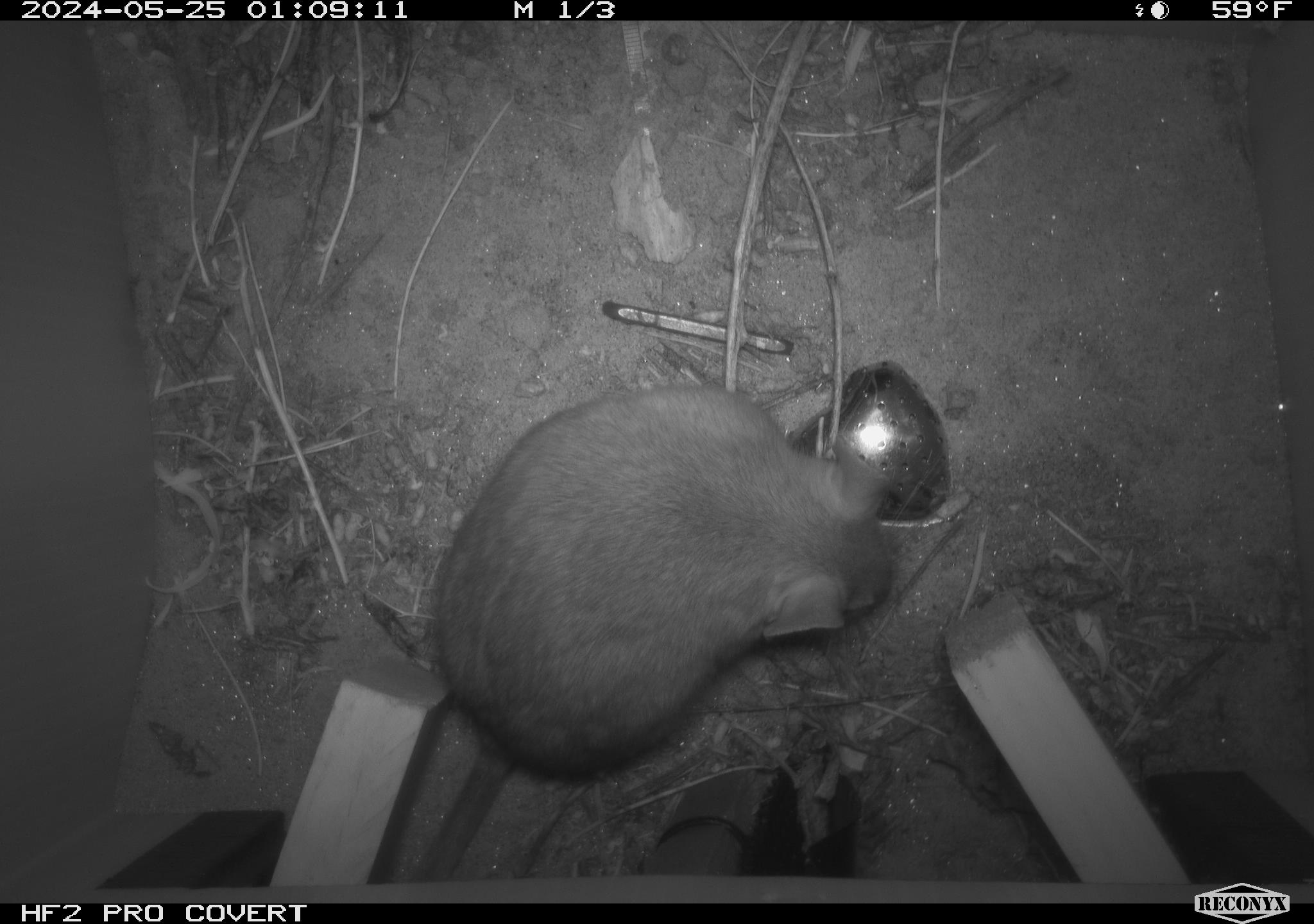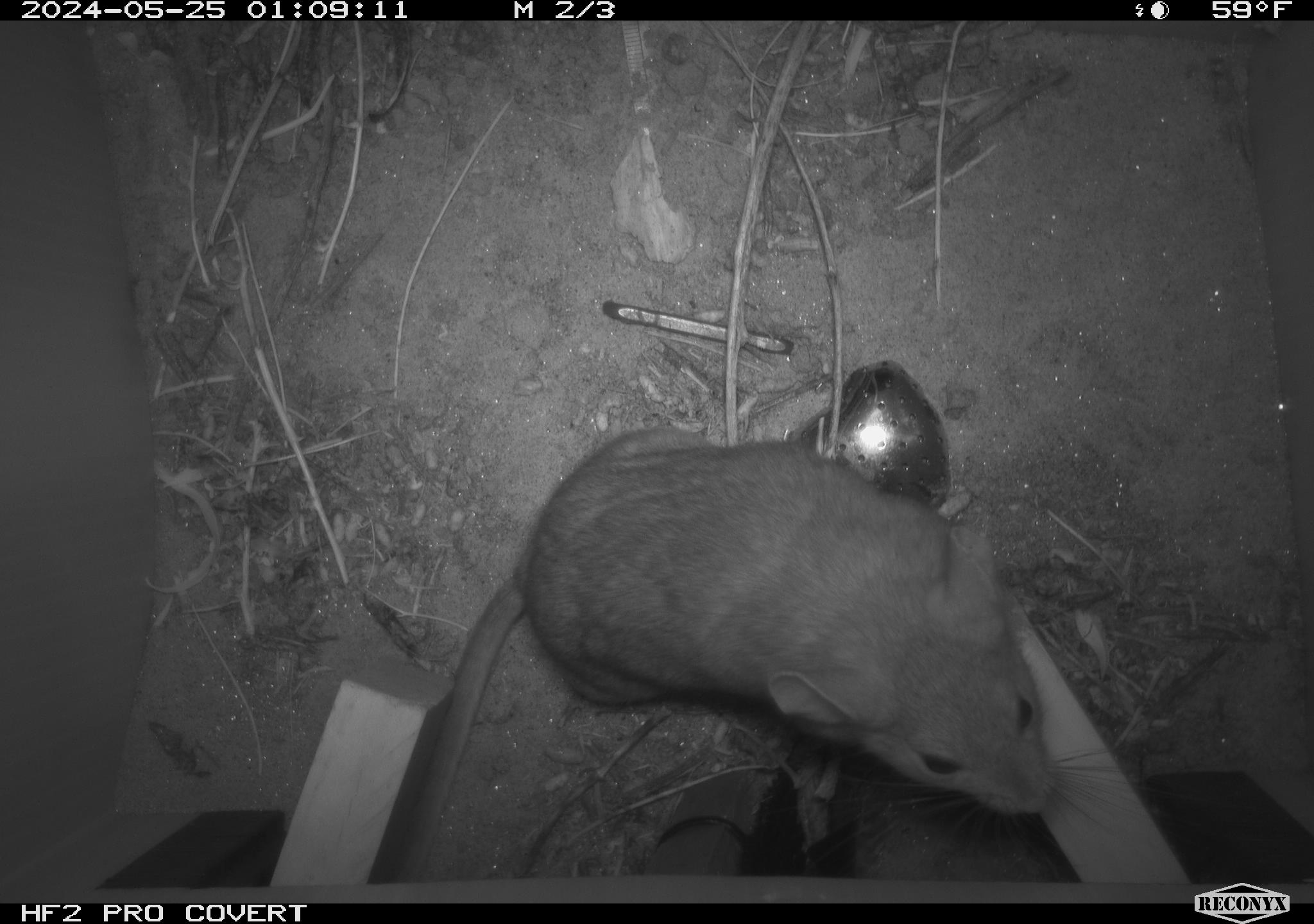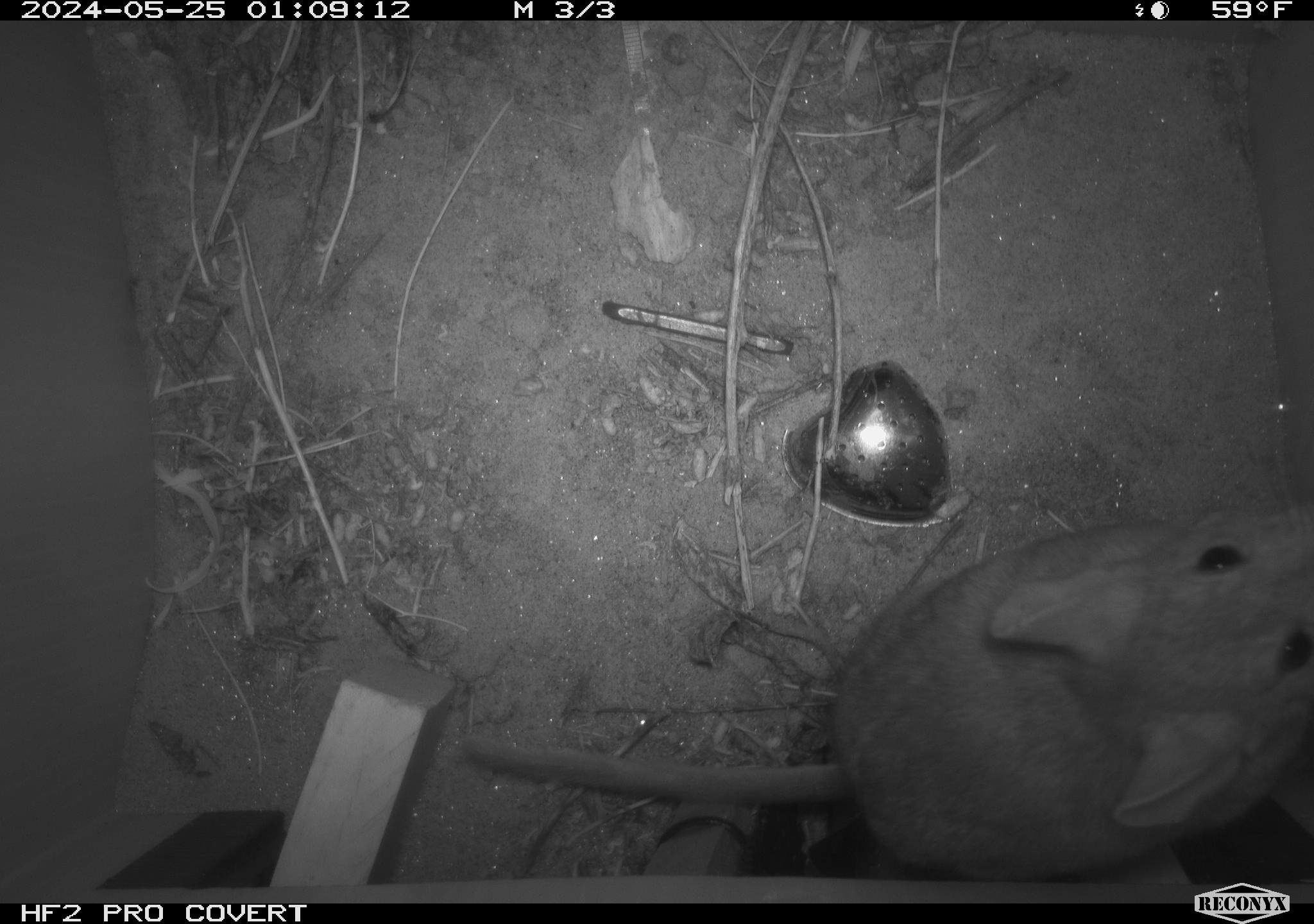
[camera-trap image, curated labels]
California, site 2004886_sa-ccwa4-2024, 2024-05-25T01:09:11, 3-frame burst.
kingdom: Animalia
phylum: Chordata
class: Mammalia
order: Rodentia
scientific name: Rodentia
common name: woodrat or rat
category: woodrat or rat species